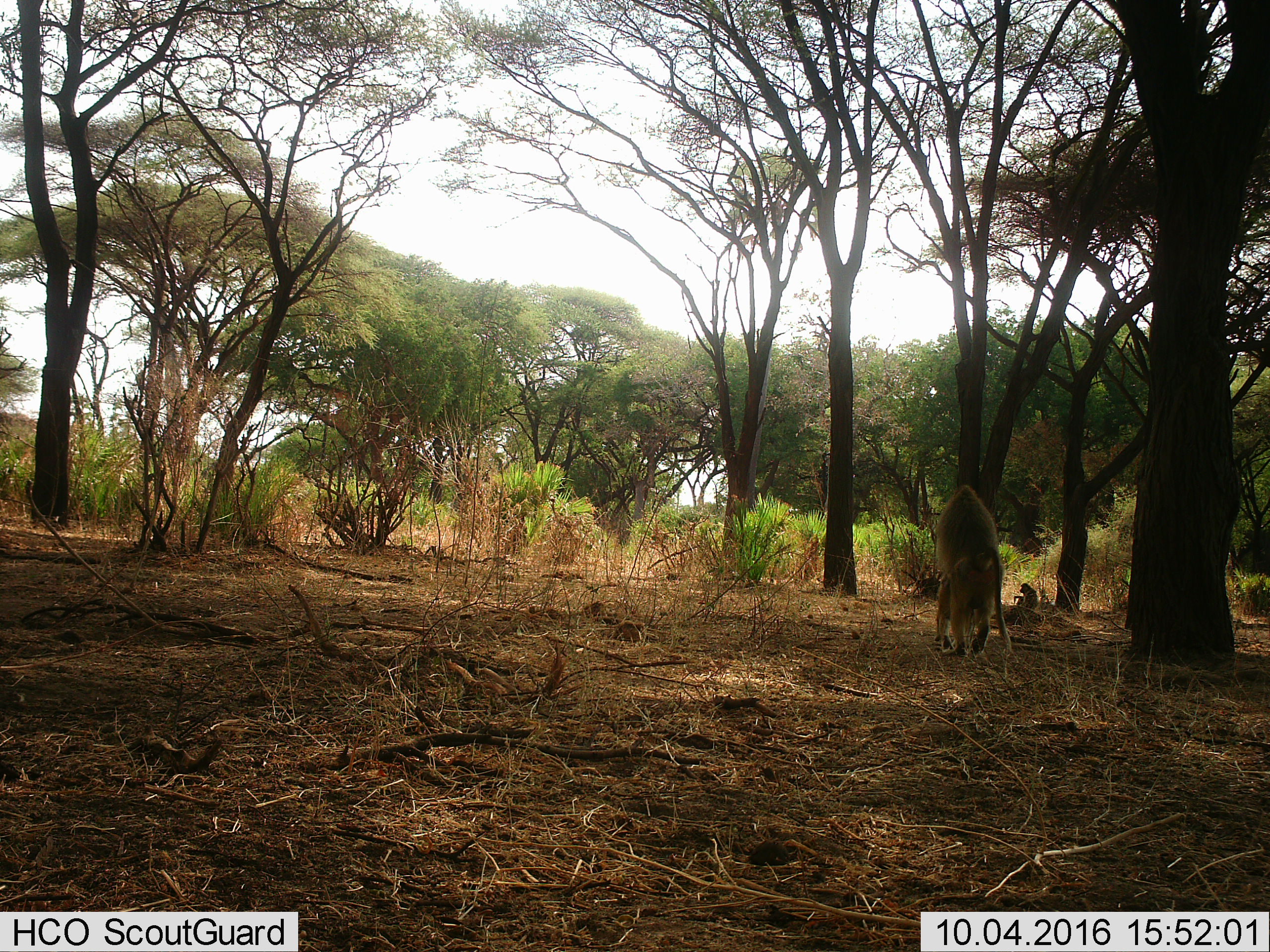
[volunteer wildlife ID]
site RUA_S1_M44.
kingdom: Animalia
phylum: Chordata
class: Mammalia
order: Primates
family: Cercopithecidae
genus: Papio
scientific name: Papio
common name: baboon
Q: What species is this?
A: Baboon (Papio).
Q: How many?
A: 3.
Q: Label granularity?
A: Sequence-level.